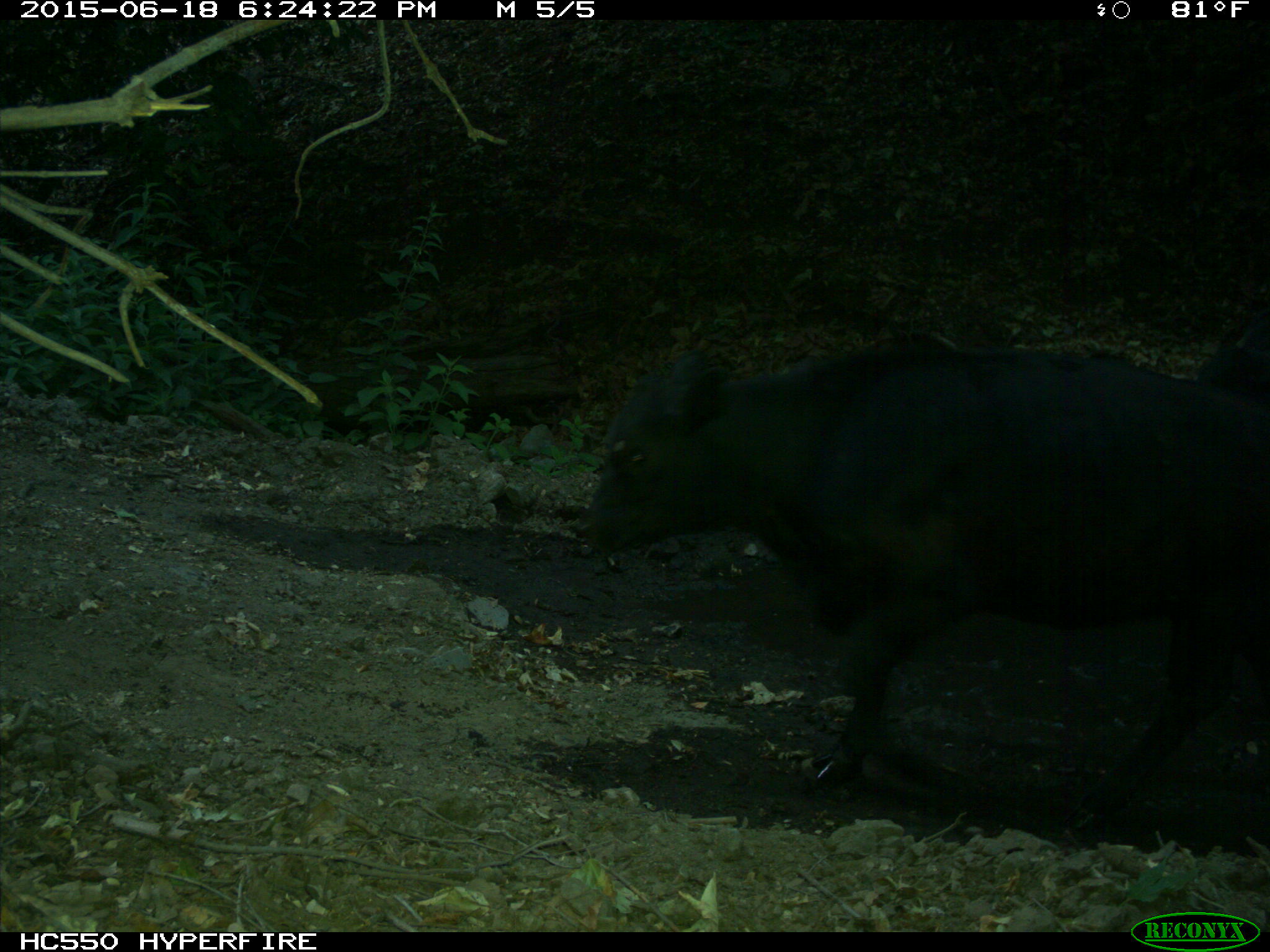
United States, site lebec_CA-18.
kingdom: Animalia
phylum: Chordata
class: Mammalia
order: Artiodactyla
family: Bovidae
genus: Bos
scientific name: Bos taurus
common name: domestic cow